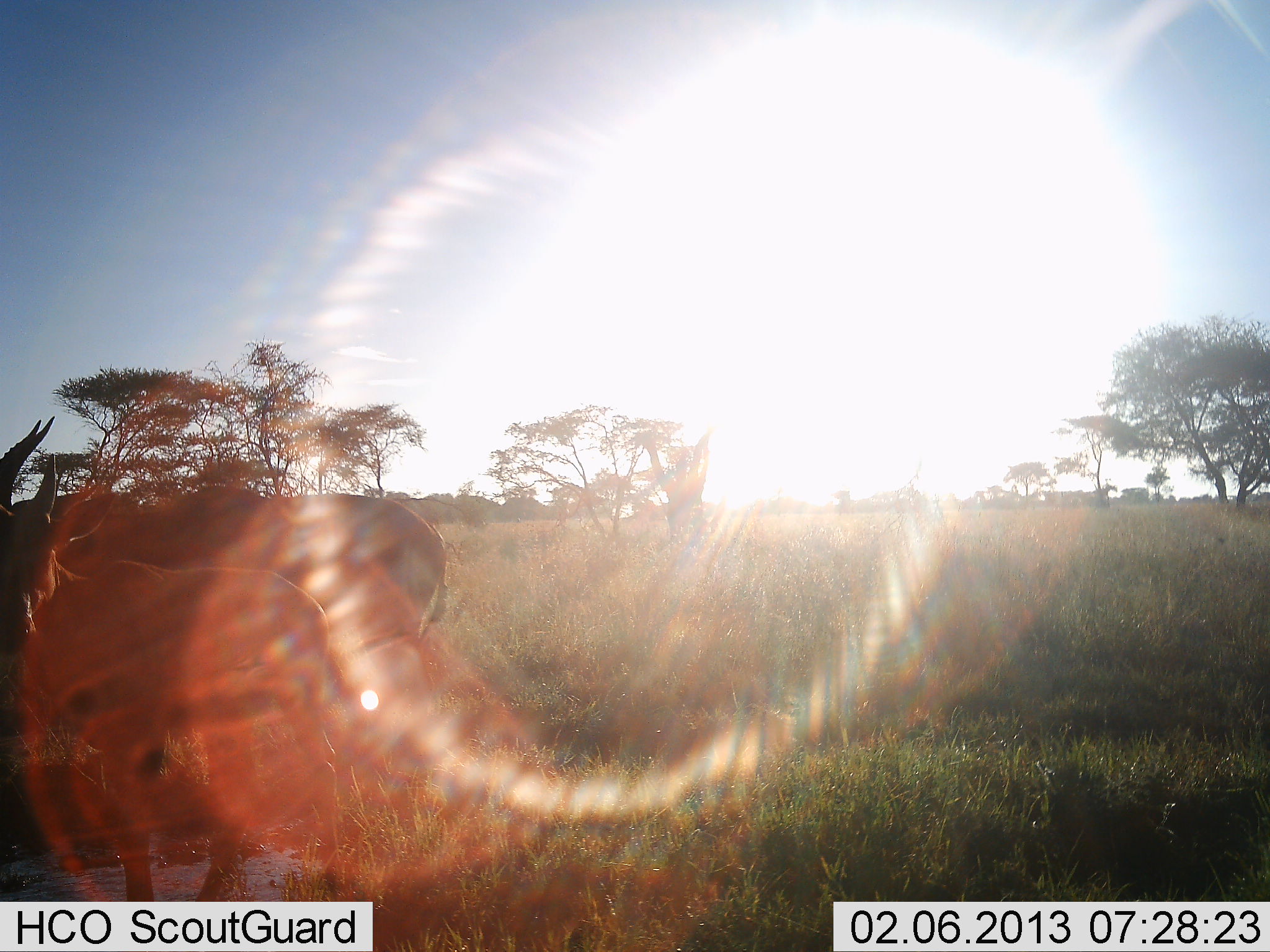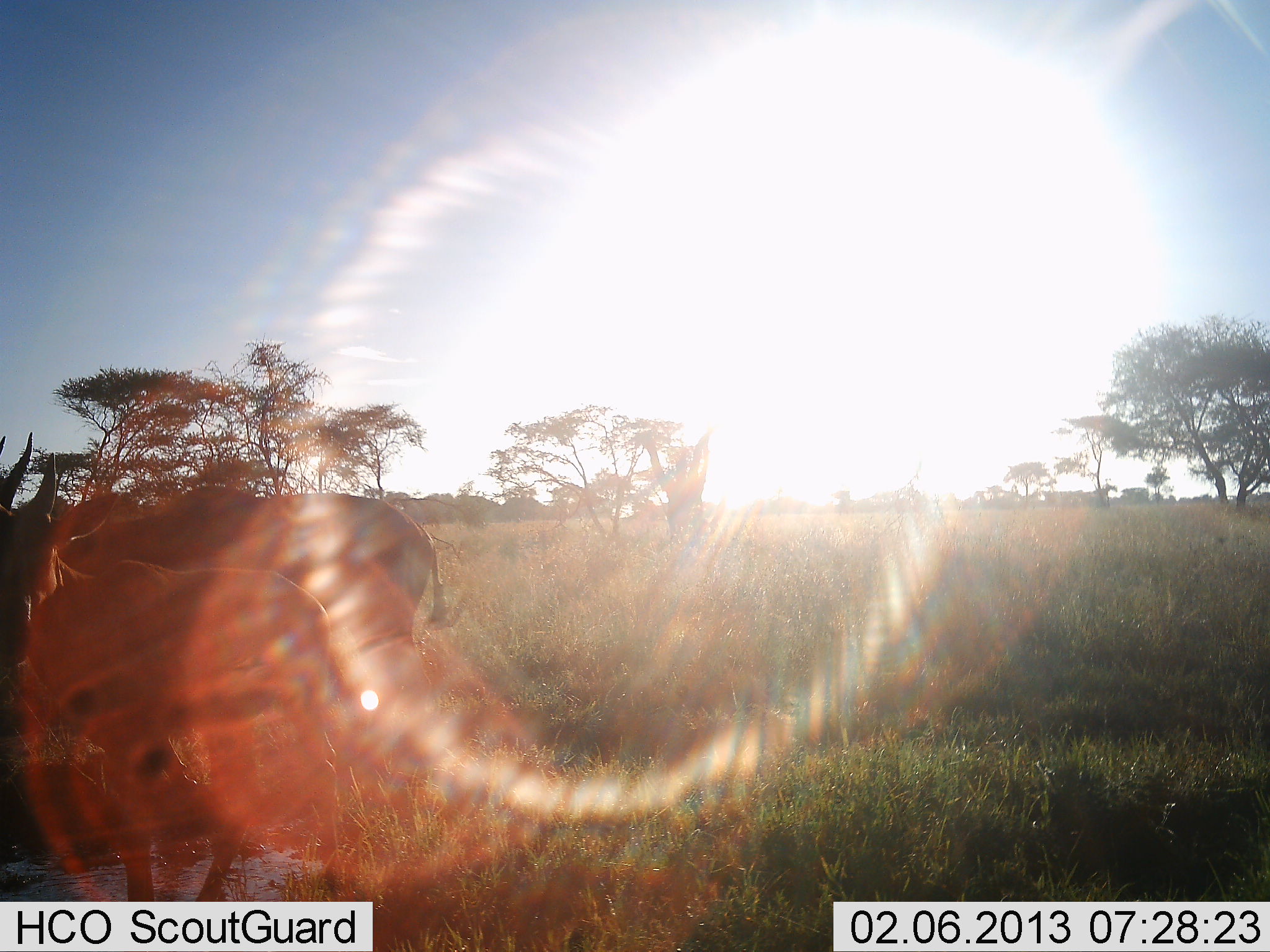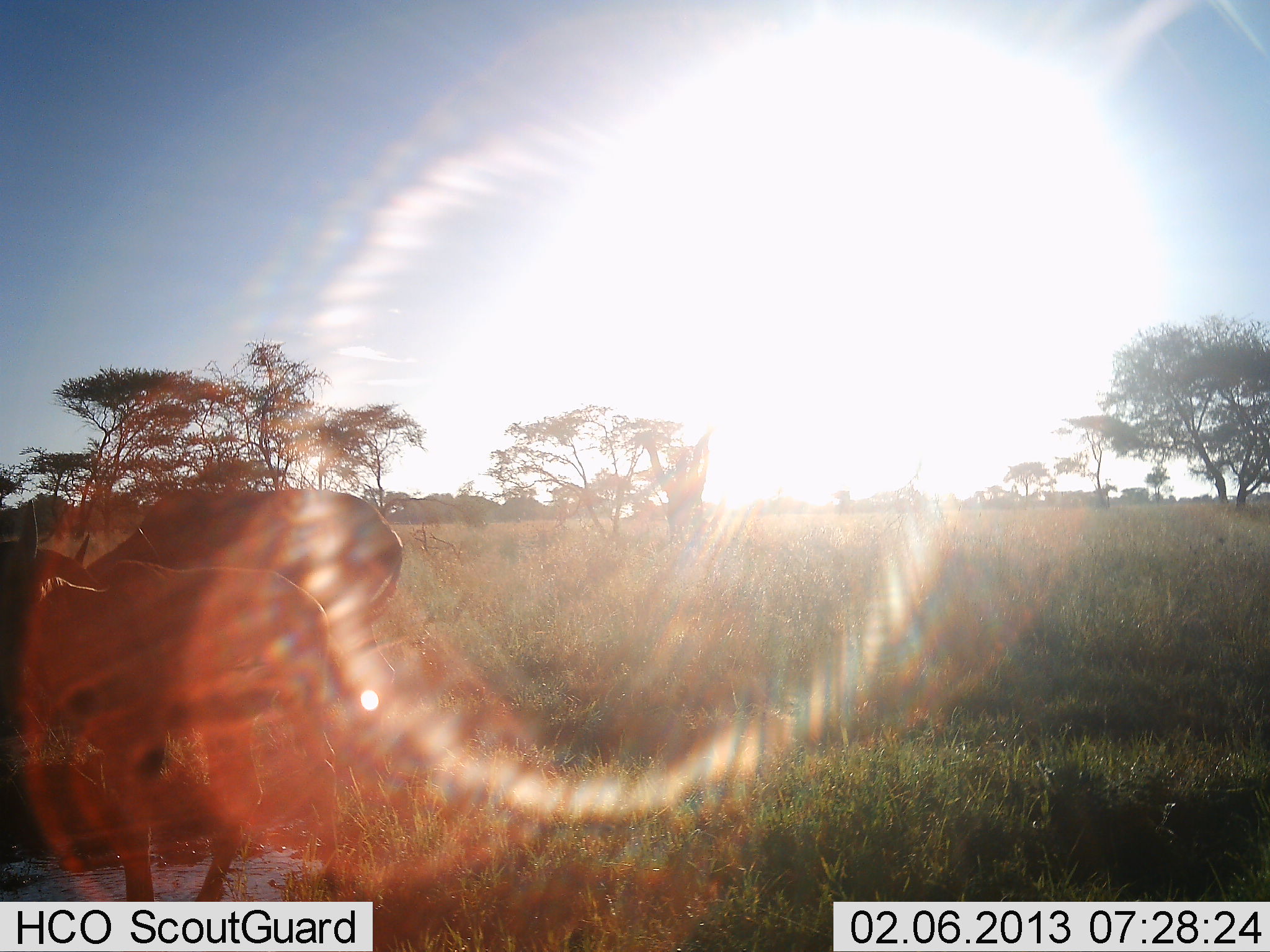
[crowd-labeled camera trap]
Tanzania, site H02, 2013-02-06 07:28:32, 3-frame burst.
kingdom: Animalia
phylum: Chordata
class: Mammalia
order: Artiodactyla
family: Bovidae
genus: Eudorcas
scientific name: Eudorcas thomsonii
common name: thomson's gazelle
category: gazellethomsons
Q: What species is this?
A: Gazellethomsons (thomson's gazelle) (Eudorcas thomsonii).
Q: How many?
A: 2.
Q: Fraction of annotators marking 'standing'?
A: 86%.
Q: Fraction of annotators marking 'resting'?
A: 0%.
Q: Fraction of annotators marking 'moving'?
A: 14%.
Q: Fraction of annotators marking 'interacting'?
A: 0%.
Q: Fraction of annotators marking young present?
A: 0%.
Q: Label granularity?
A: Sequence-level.